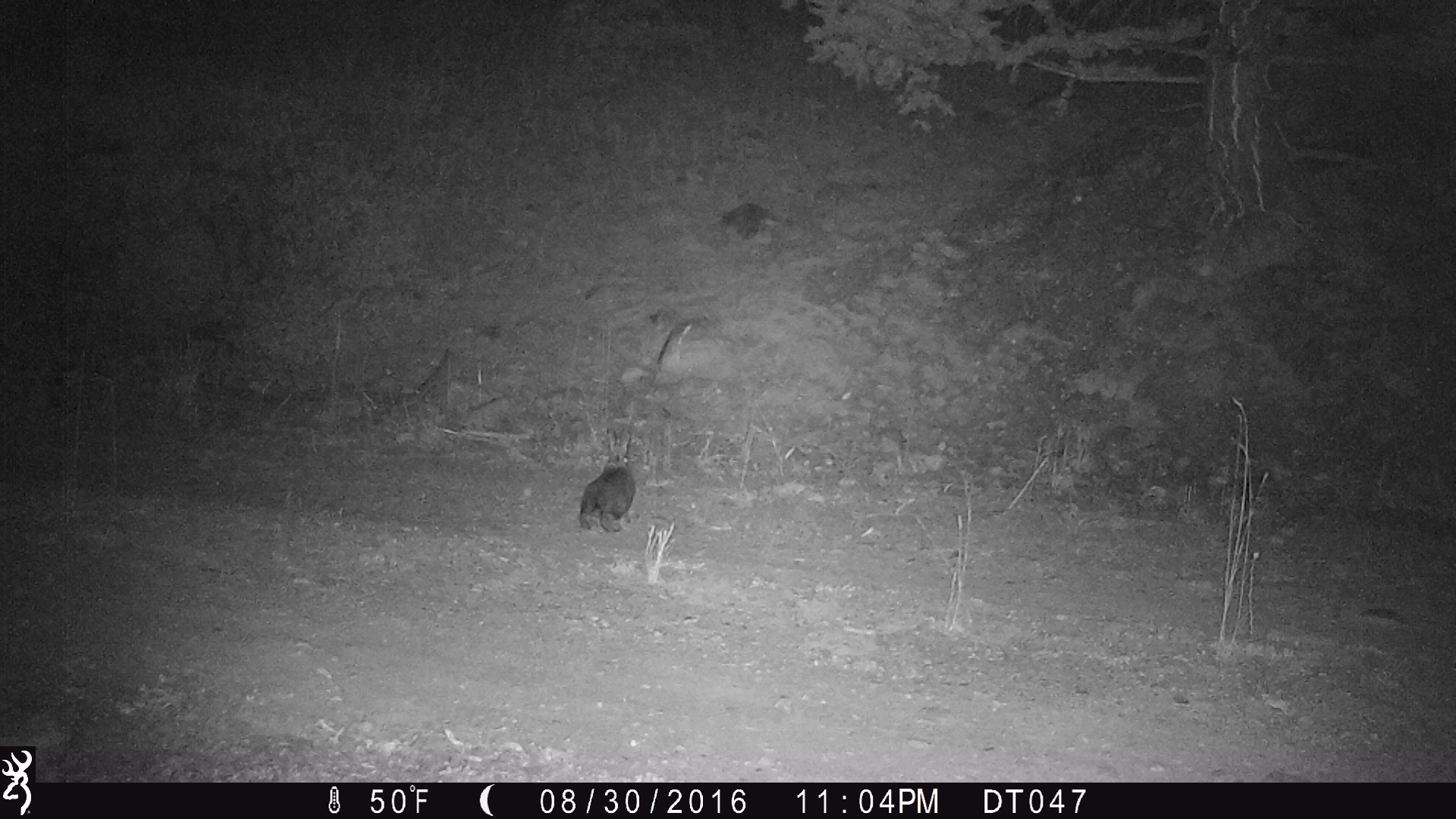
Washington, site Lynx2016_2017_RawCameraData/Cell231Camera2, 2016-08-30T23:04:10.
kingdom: Animalia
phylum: Chordata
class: Mammalia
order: Lagomorpha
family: Leporidae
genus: Lepus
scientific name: Lepus americanus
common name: snowshoe hare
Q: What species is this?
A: Lepus americanus (snowshoe hare).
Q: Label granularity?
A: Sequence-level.